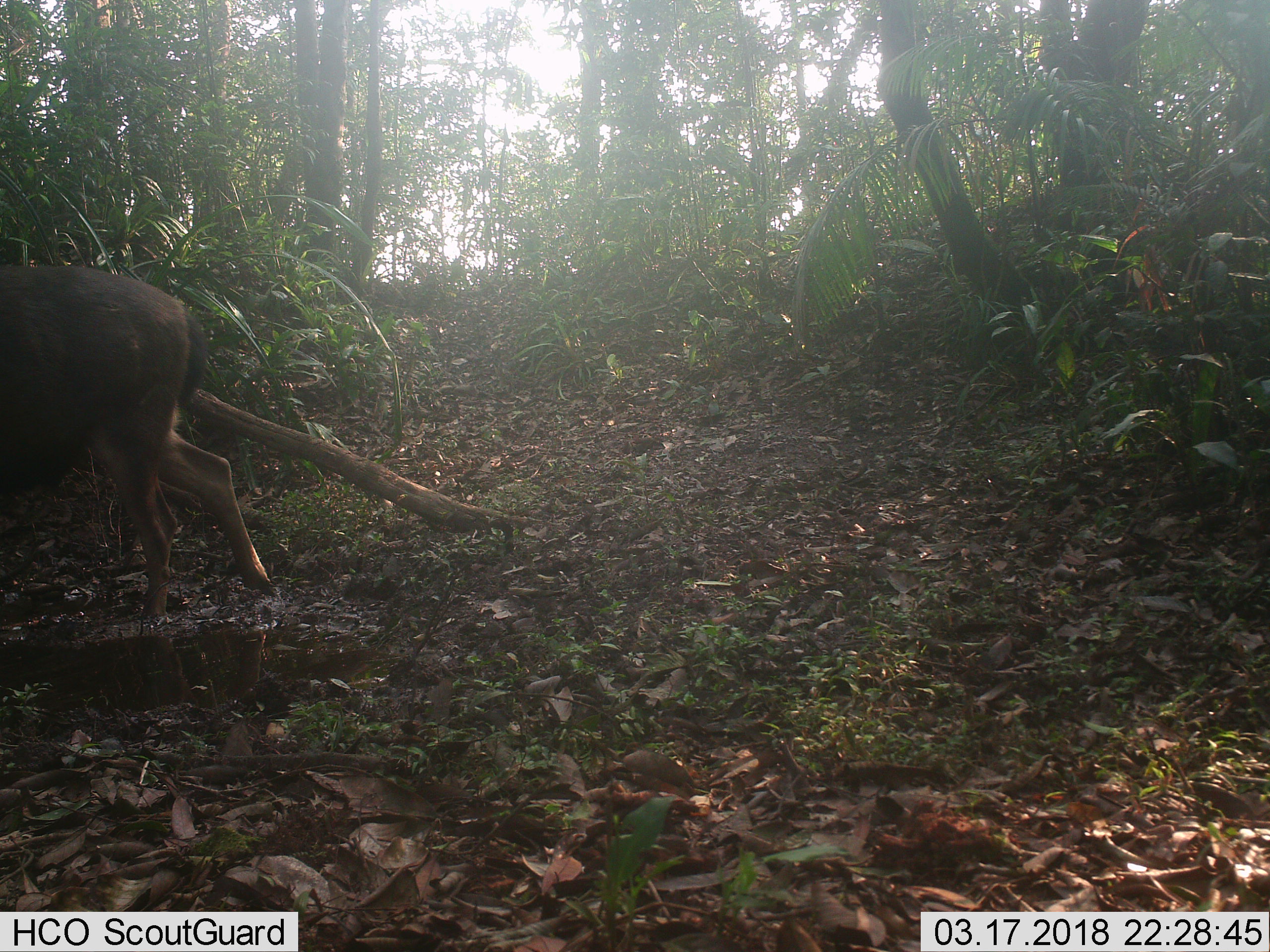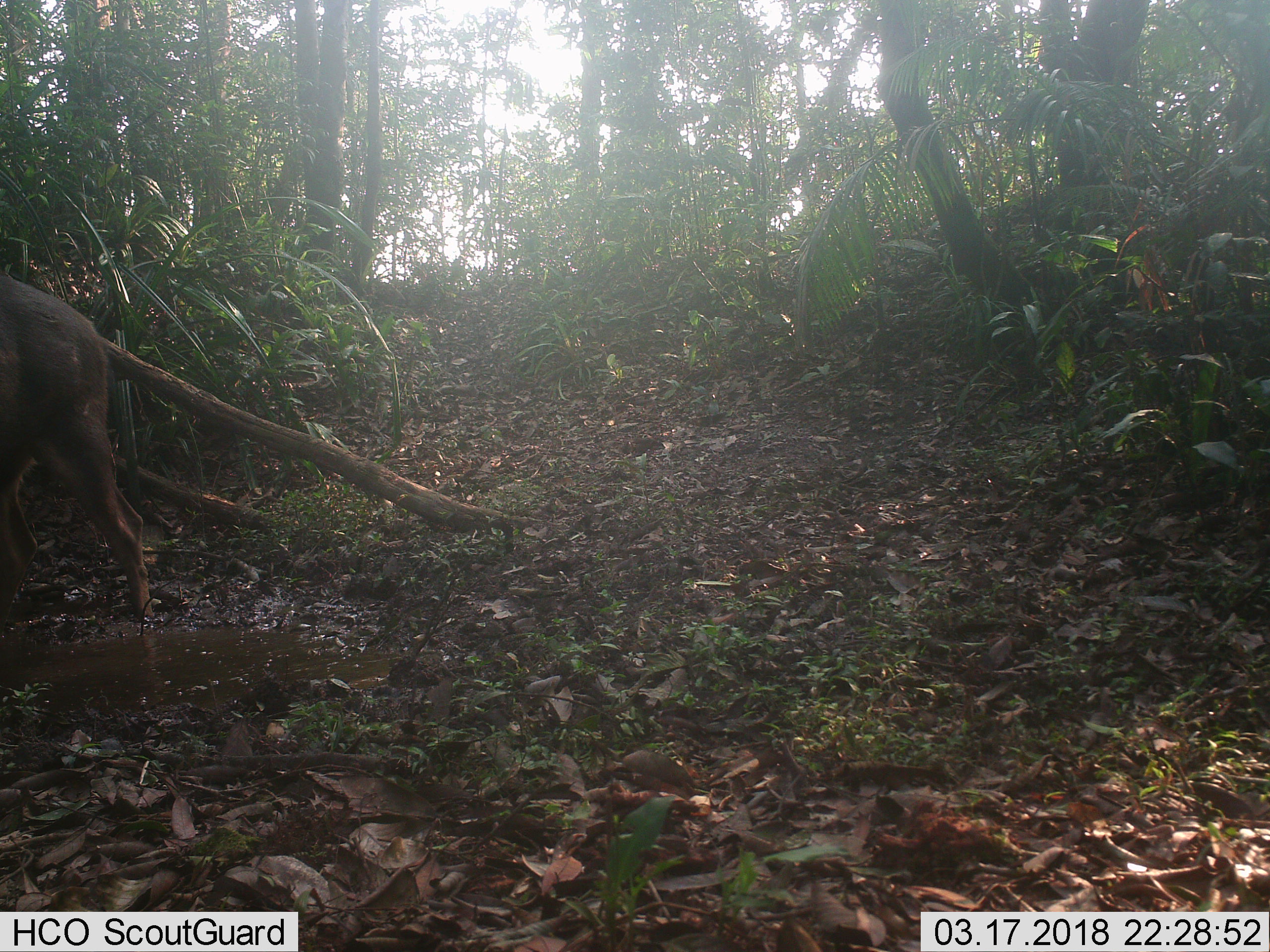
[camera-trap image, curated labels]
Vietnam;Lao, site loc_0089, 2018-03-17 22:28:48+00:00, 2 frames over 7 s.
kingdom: Animalia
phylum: Chordata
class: Mammalia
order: Artiodactyla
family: Cervidae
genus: Rusa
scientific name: Rusa unicolor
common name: sambar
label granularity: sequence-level